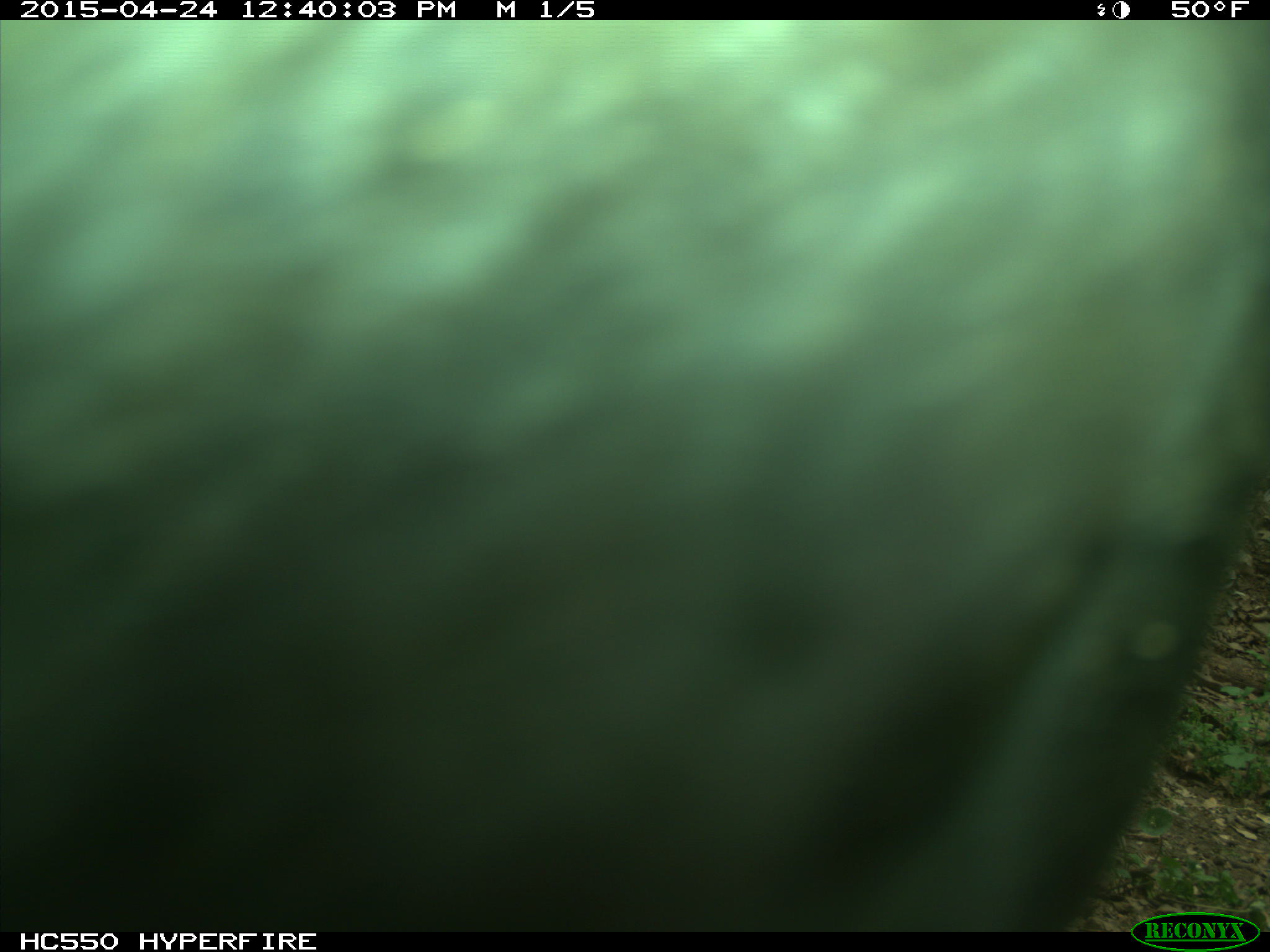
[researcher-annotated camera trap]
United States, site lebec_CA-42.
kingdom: Animalia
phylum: Chordata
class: Mammalia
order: Artiodactyla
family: Bovidae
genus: Bos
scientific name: Bos taurus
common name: domestic cow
Bos taurus (domestic cow).